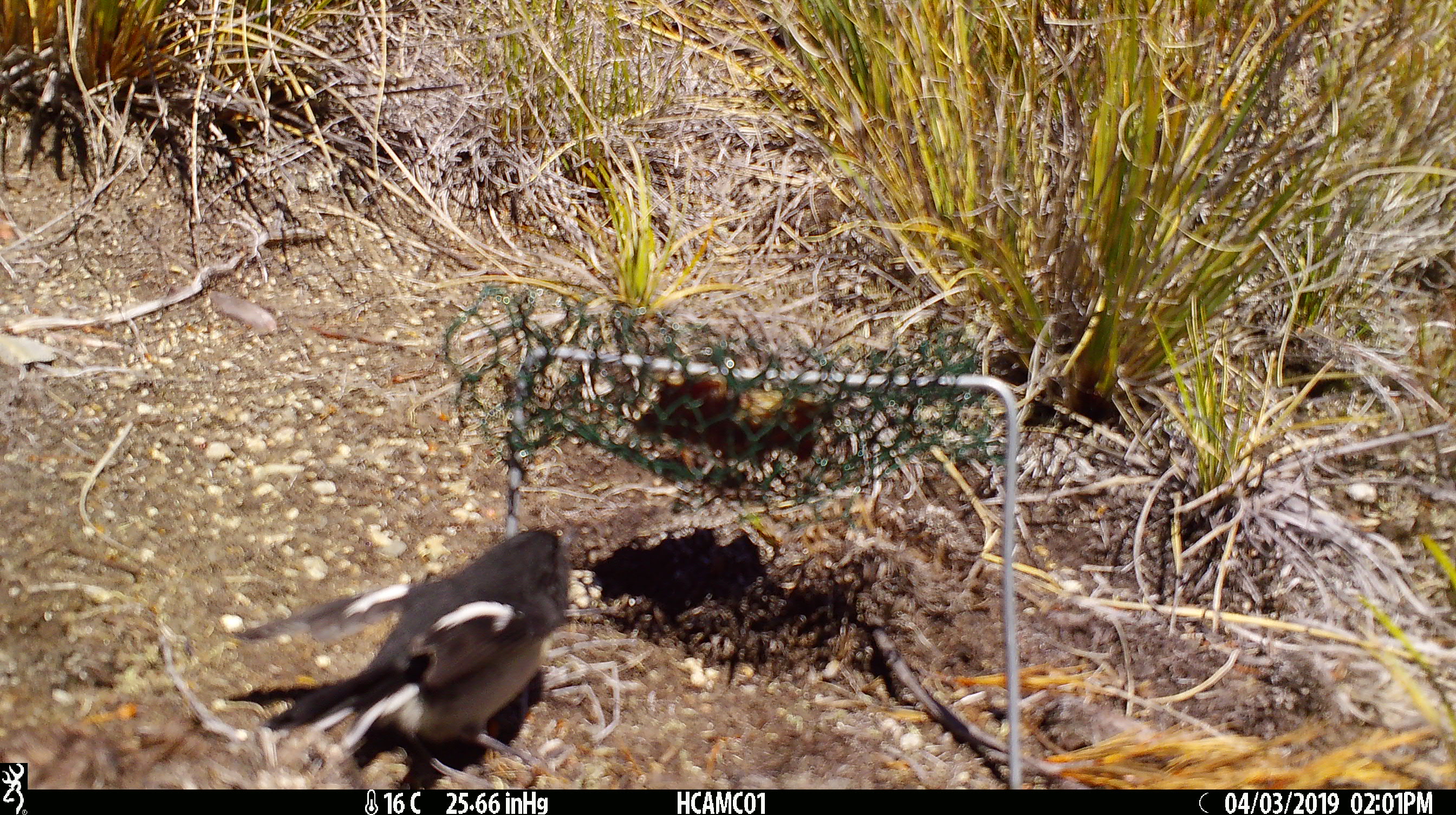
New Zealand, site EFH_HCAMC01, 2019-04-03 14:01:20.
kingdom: Animalia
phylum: Chordata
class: Aves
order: Passeriformes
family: Petroicidae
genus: Petroica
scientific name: Petroica macrocephala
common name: tomtit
Tomtit (Petroica macrocephala).